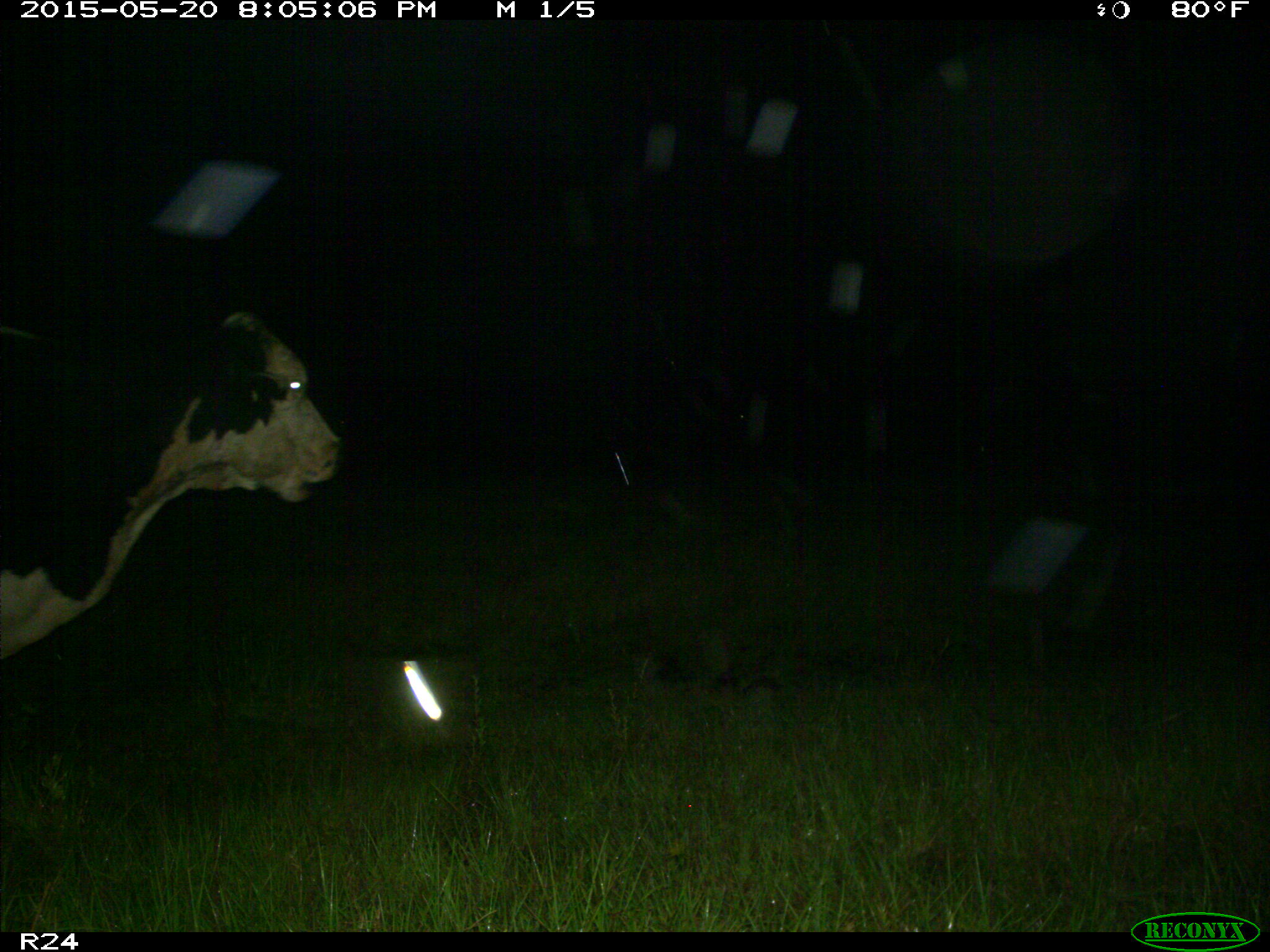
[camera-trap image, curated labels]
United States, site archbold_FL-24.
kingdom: Animalia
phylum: Chordata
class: Mammalia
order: Artiodactyla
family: Bovidae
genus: Bos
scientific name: Bos taurus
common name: domestic cow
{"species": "Bos taurus (domestic cow)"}